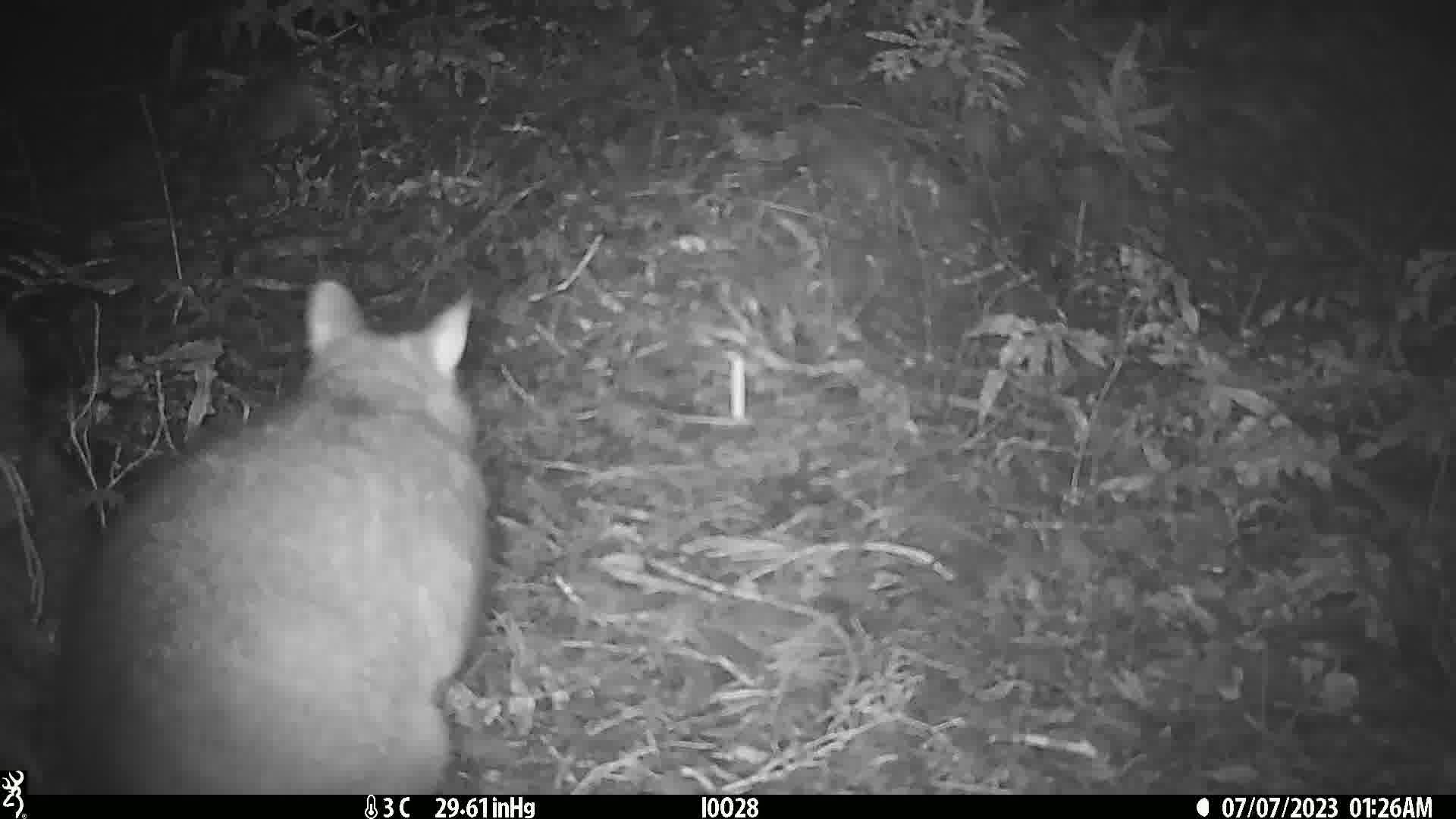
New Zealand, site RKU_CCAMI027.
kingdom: Animalia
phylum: Chordata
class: Mammalia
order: Diprotodontia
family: Phalangeridae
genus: Trichosurus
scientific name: Trichosurus vulpecula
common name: common brushtail possum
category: possum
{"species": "possum (common brushtail possum) (Trichosurus vulpecula)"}